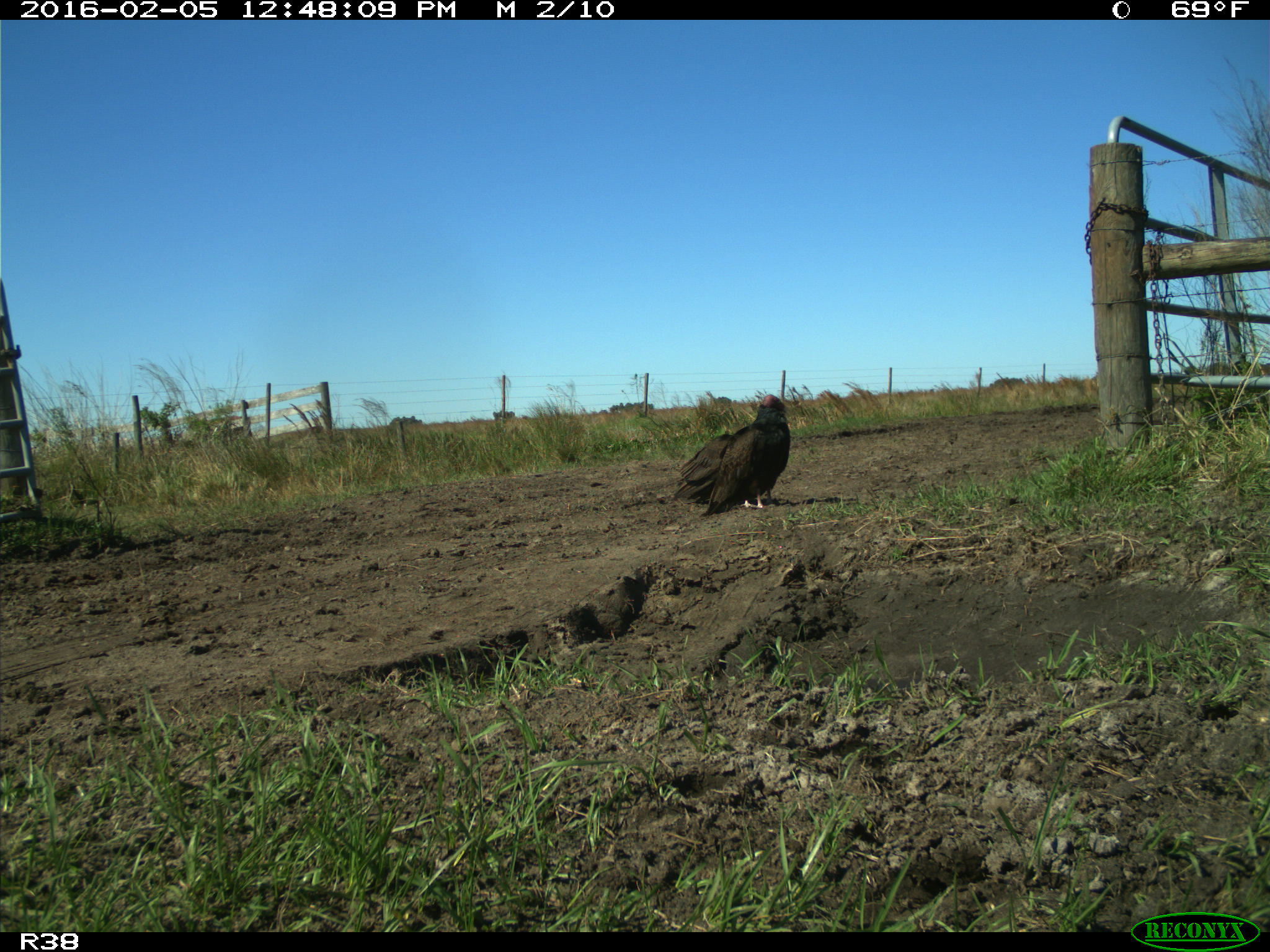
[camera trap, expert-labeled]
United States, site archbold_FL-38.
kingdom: Animalia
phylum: Chordata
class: Aves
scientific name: Aves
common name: birds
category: unidentified bird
Unidentified bird (birds) (Aves).